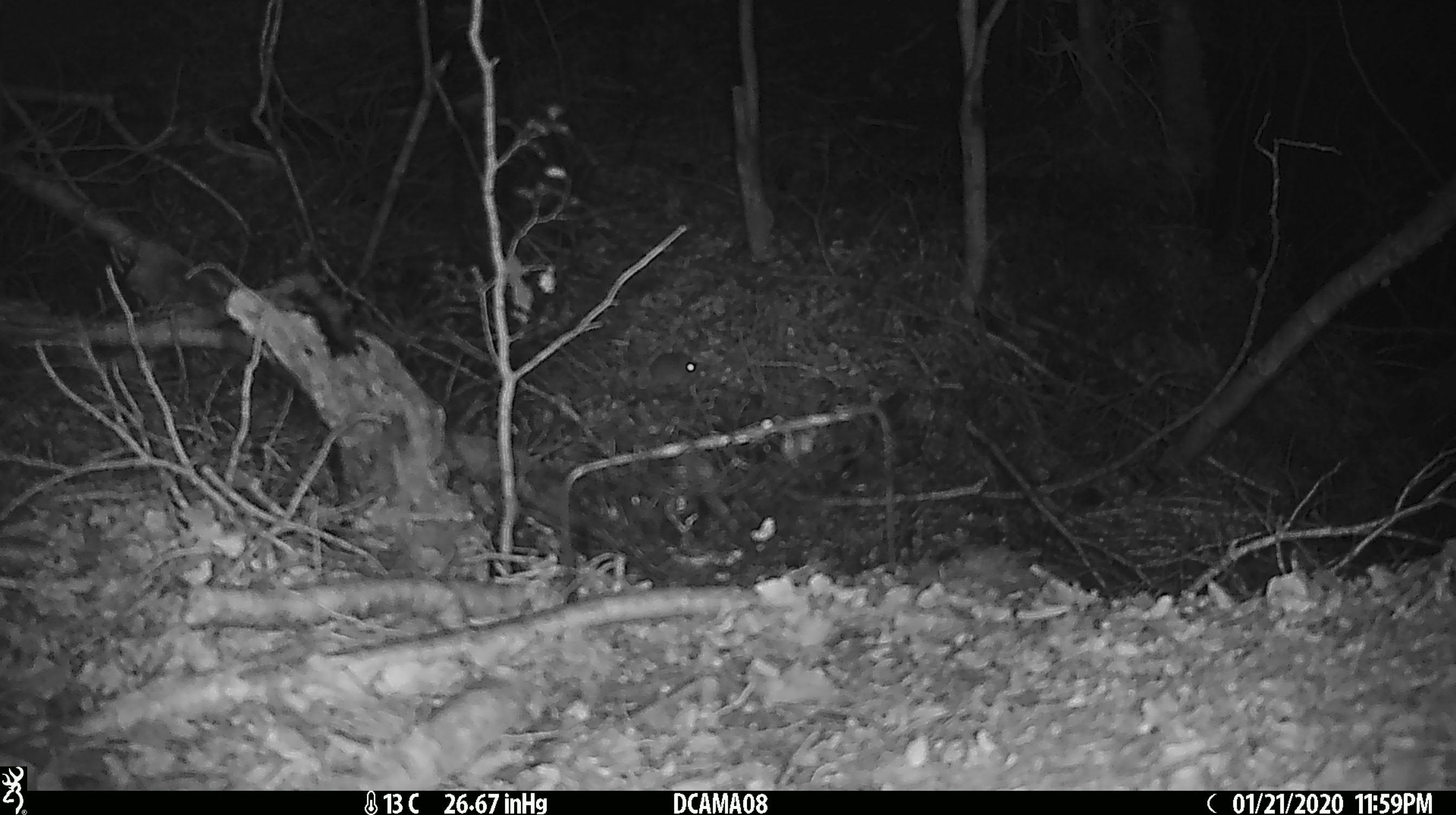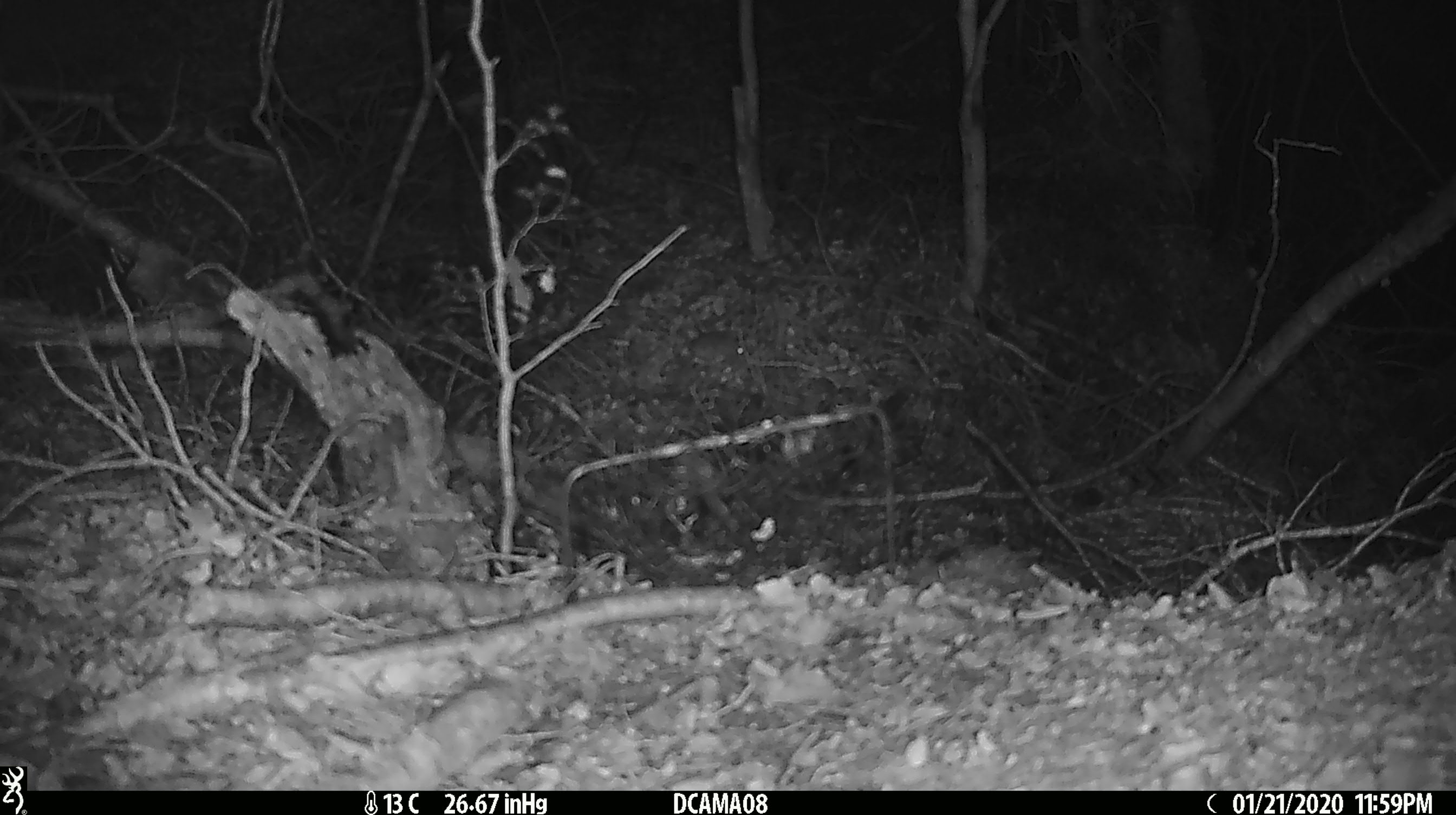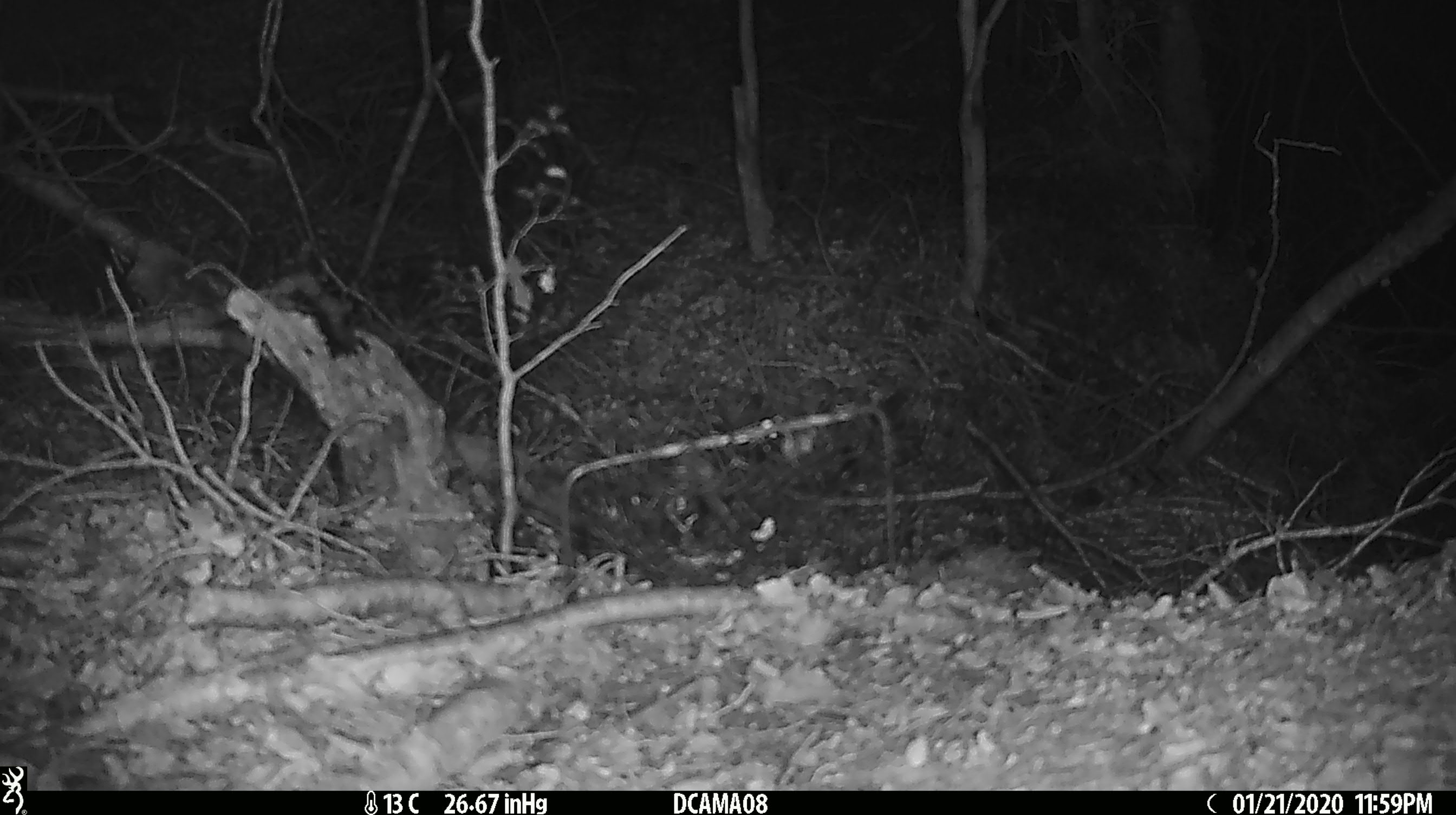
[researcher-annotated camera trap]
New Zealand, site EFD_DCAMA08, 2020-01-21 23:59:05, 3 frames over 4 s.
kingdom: Animalia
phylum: Chordata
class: Mammalia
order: Rodentia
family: Muridae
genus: Mus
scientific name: Mus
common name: mouse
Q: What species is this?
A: Mouse (Mus).